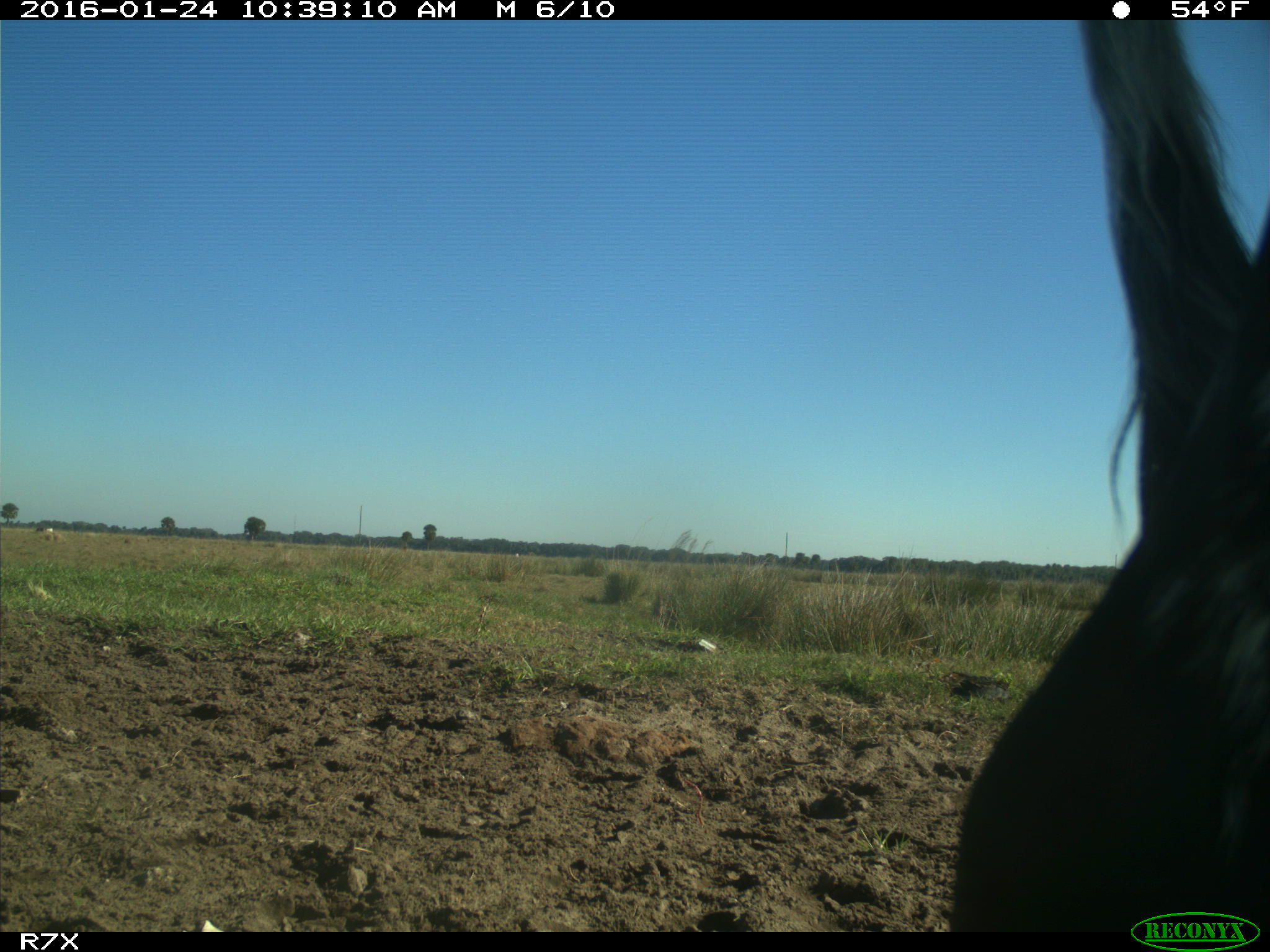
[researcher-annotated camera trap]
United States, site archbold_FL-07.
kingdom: Animalia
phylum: Chordata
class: Mammalia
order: Artiodactyla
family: Bovidae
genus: Bos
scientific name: Bos taurus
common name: domestic cow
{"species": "Bos taurus (domestic cow)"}